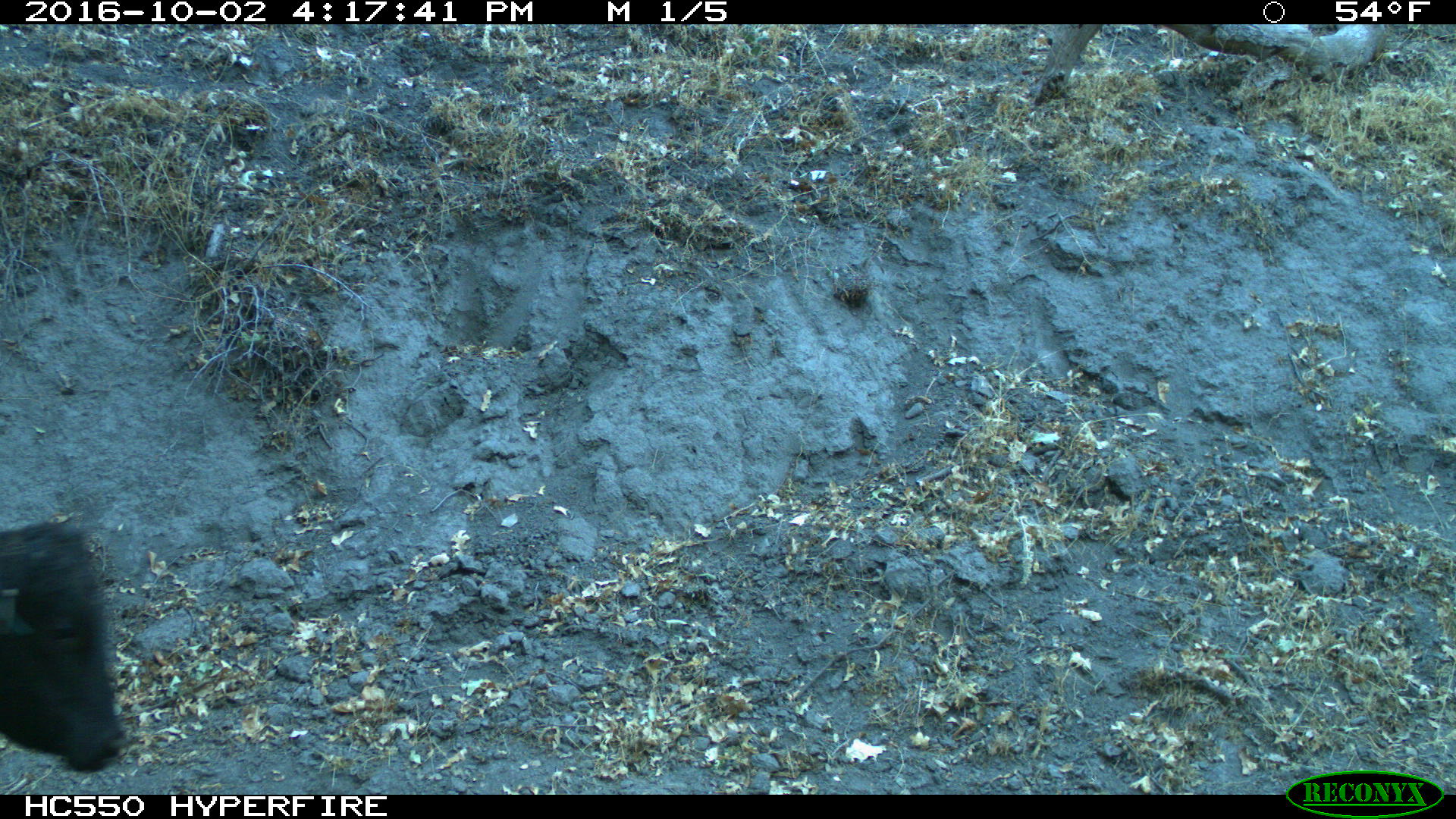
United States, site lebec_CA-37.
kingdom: Animalia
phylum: Chordata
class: Mammalia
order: Artiodactyla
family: Bovidae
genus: Bos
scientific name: Bos taurus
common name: domestic cow